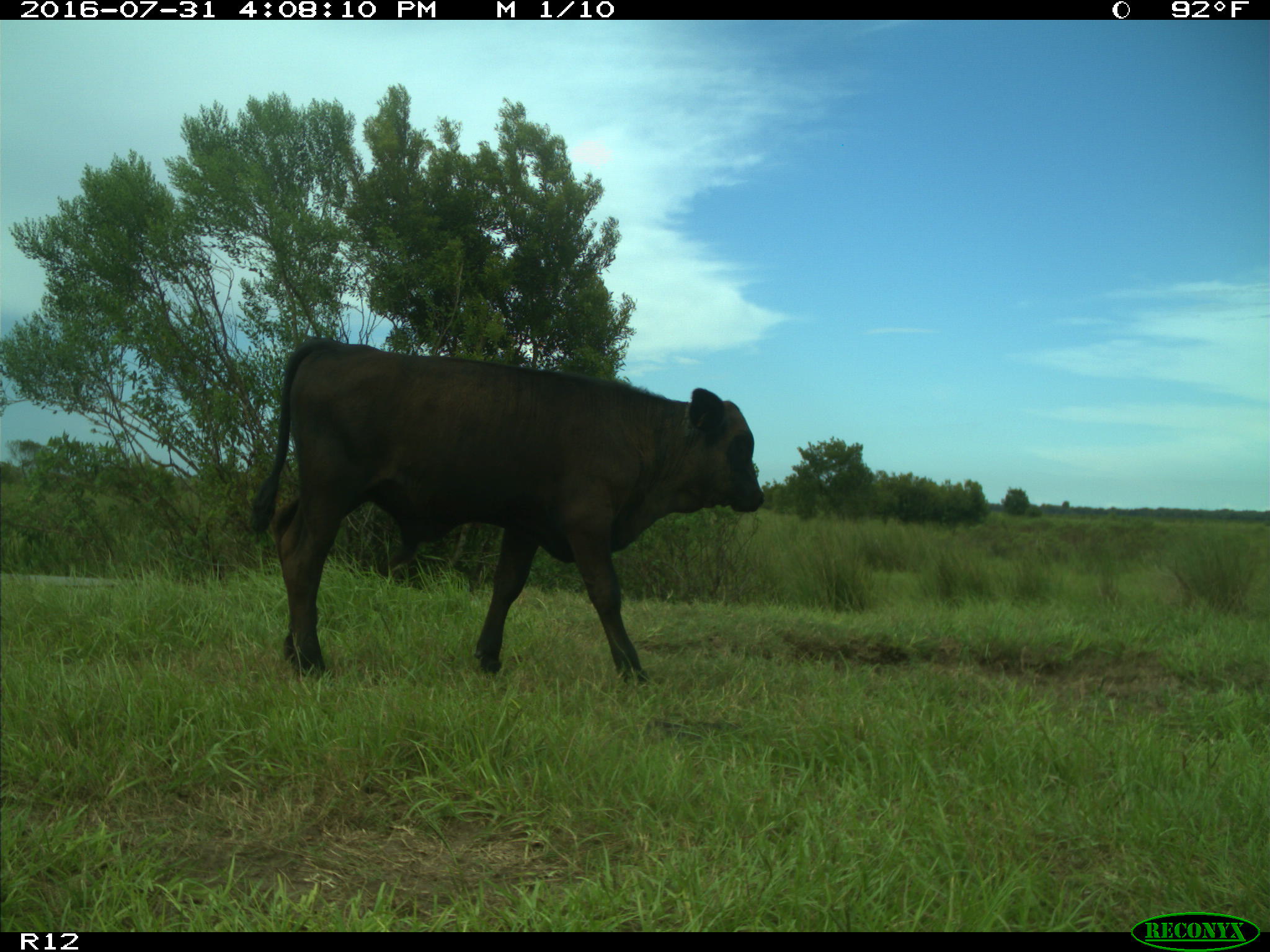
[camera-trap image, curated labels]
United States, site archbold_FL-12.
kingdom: Animalia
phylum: Chordata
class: Mammalia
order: Artiodactyla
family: Bovidae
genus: Bos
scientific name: Bos taurus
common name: domestic cow